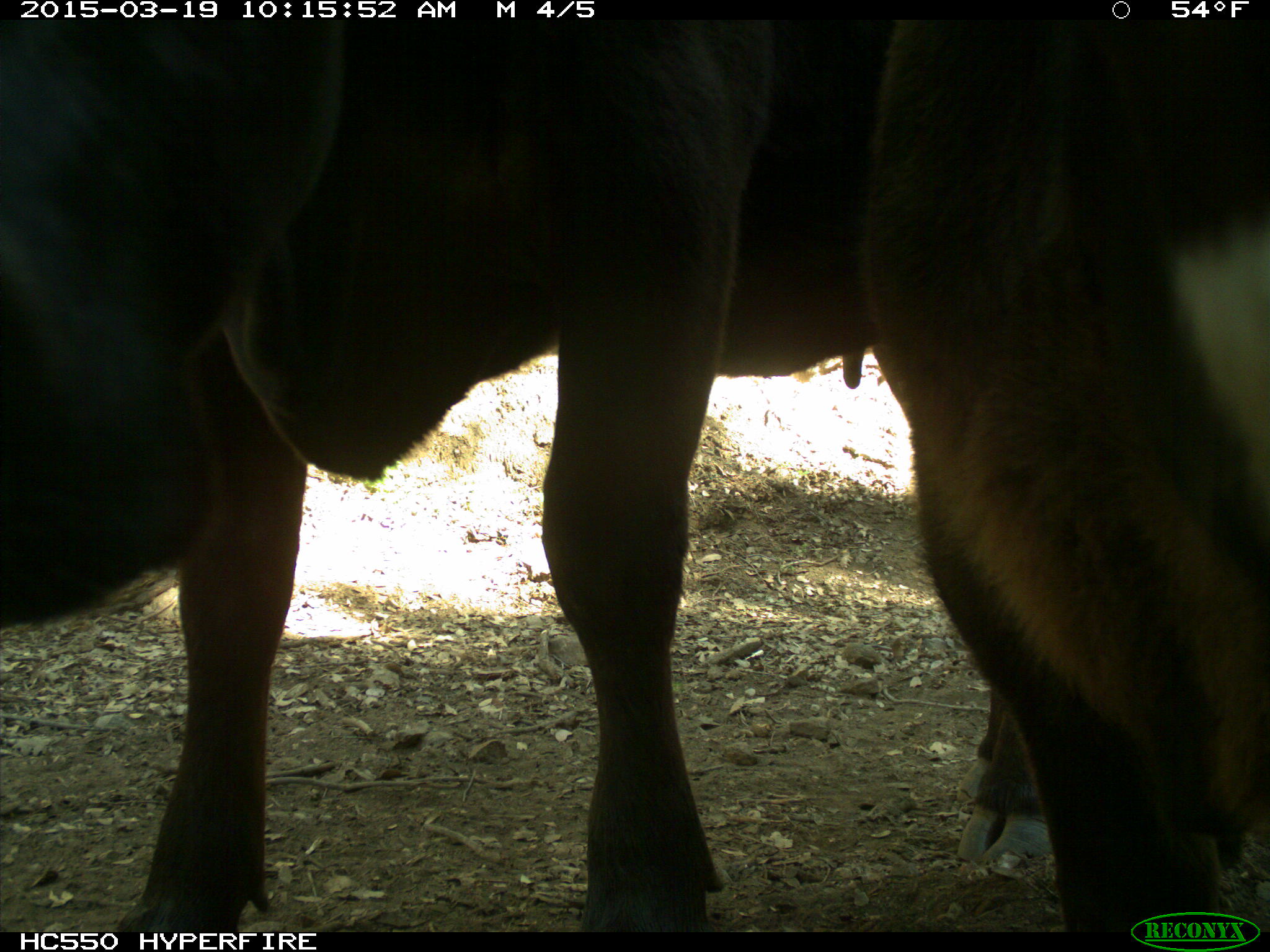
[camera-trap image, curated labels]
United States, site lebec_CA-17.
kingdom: Animalia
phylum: Chordata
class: Mammalia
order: Artiodactyla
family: Bovidae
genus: Bos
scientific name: Bos taurus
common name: domestic cow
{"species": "Bos taurus (domestic cow)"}